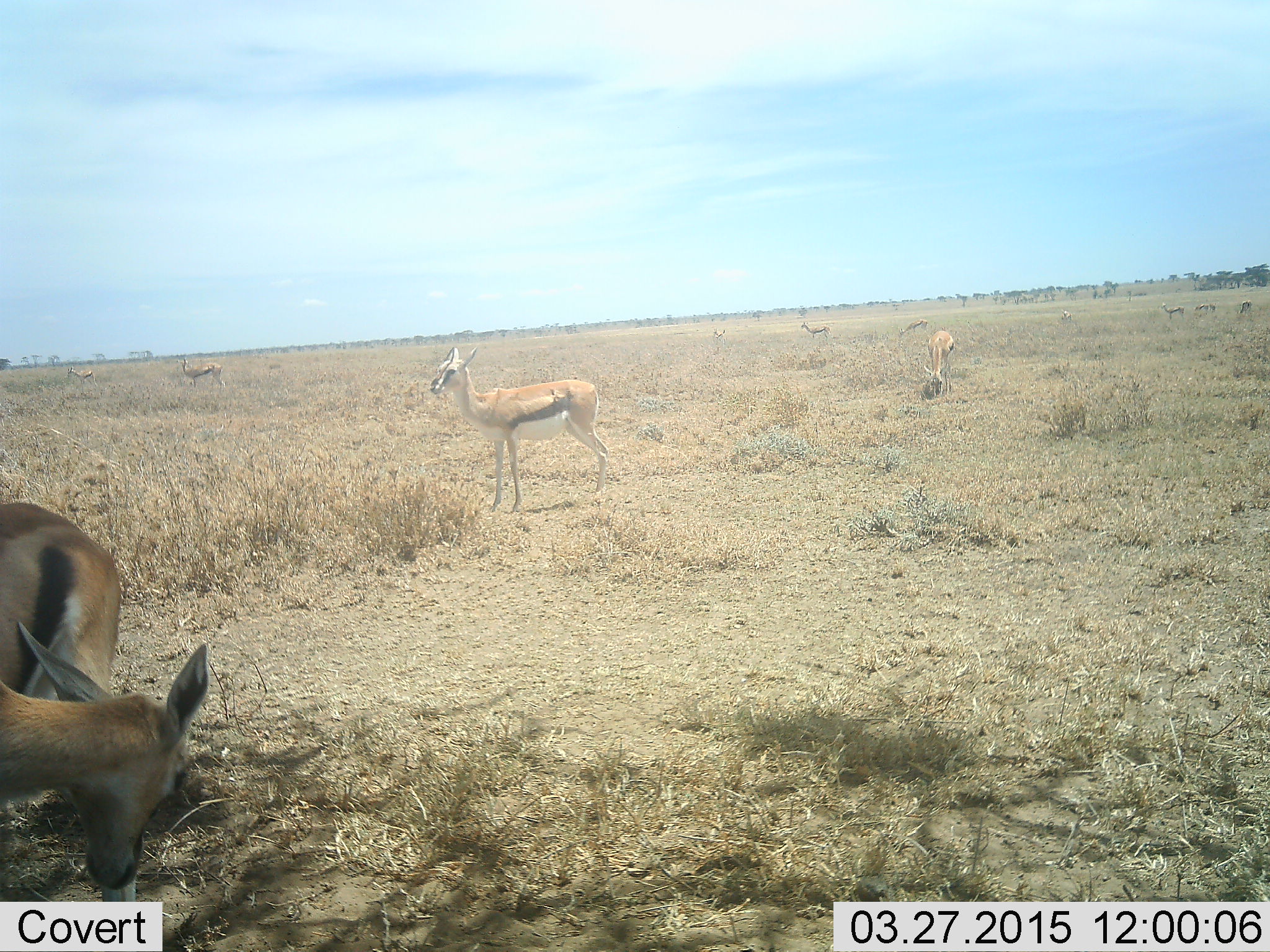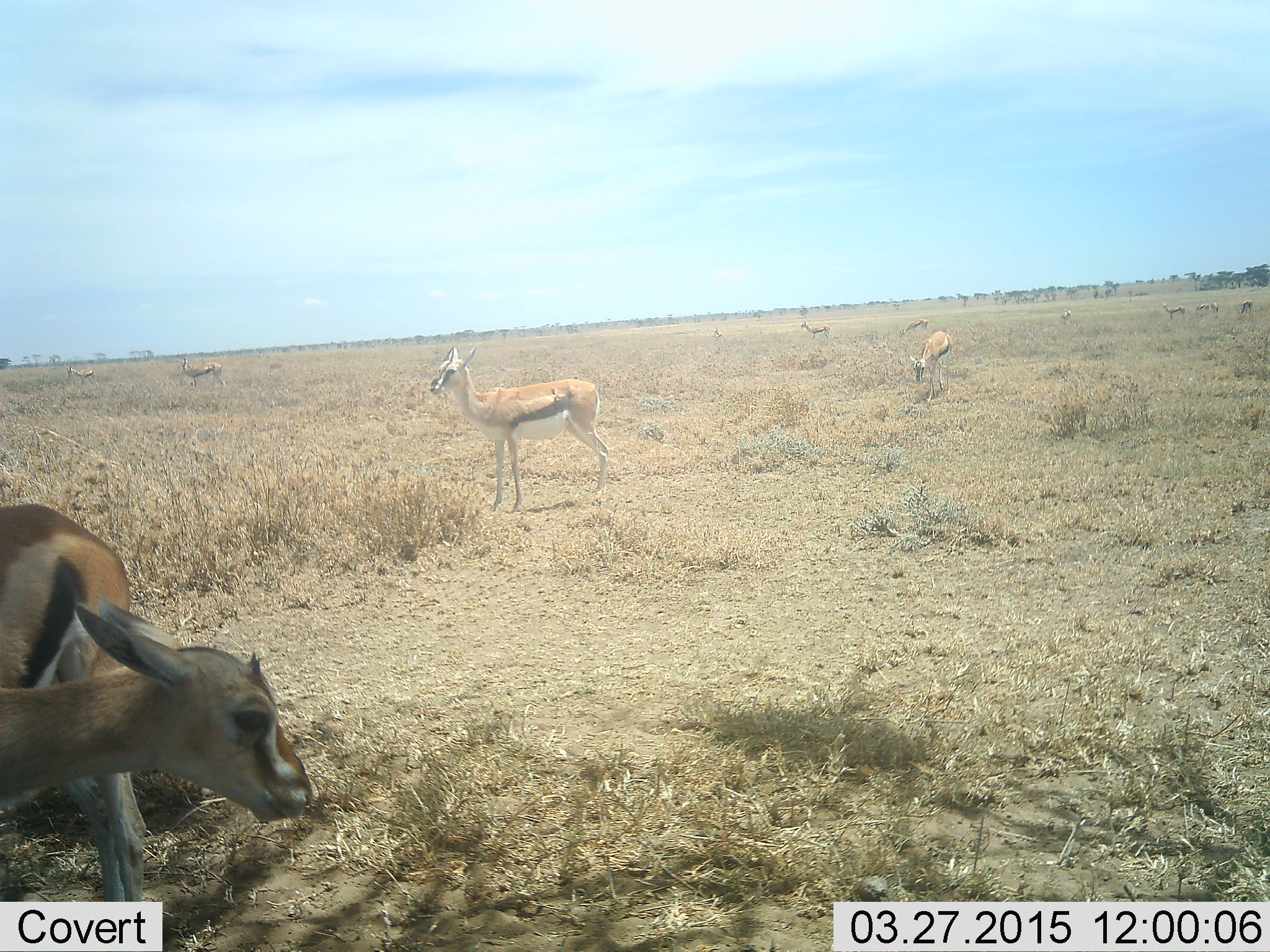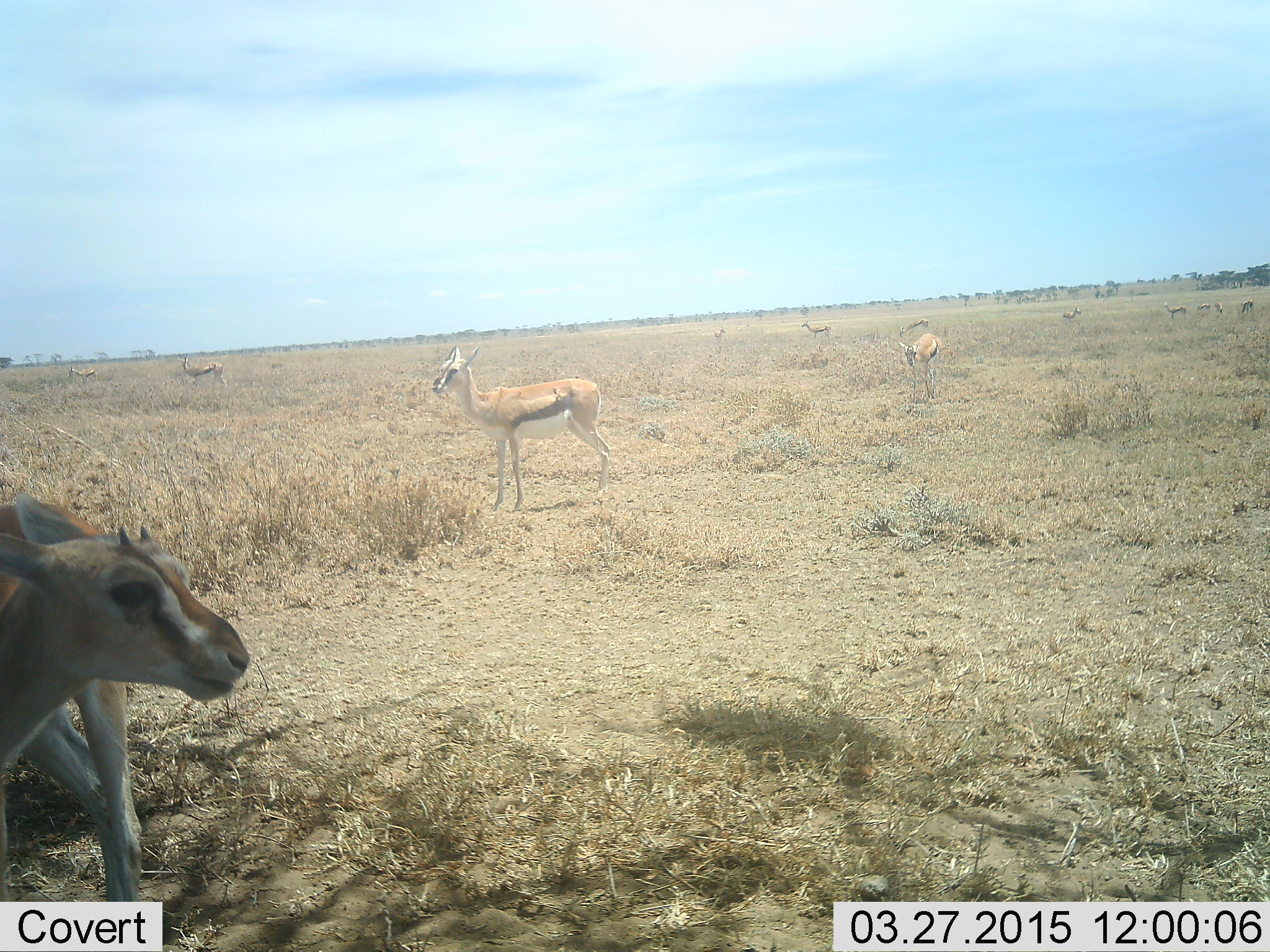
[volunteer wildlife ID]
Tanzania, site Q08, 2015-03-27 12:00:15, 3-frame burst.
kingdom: Animalia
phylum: Chordata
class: Mammalia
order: Artiodactyla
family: Bovidae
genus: Eudorcas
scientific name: Eudorcas thomsonii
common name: thomson's gazelle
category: gazellethomsons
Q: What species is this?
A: Gazellethomsons (thomson's gazelle) (Eudorcas thomsonii).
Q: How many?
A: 11-50.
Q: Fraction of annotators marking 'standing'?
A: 100%.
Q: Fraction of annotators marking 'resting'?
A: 30%.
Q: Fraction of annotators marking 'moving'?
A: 60%.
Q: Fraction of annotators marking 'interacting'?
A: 20%.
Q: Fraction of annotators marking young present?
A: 0%.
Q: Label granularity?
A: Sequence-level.